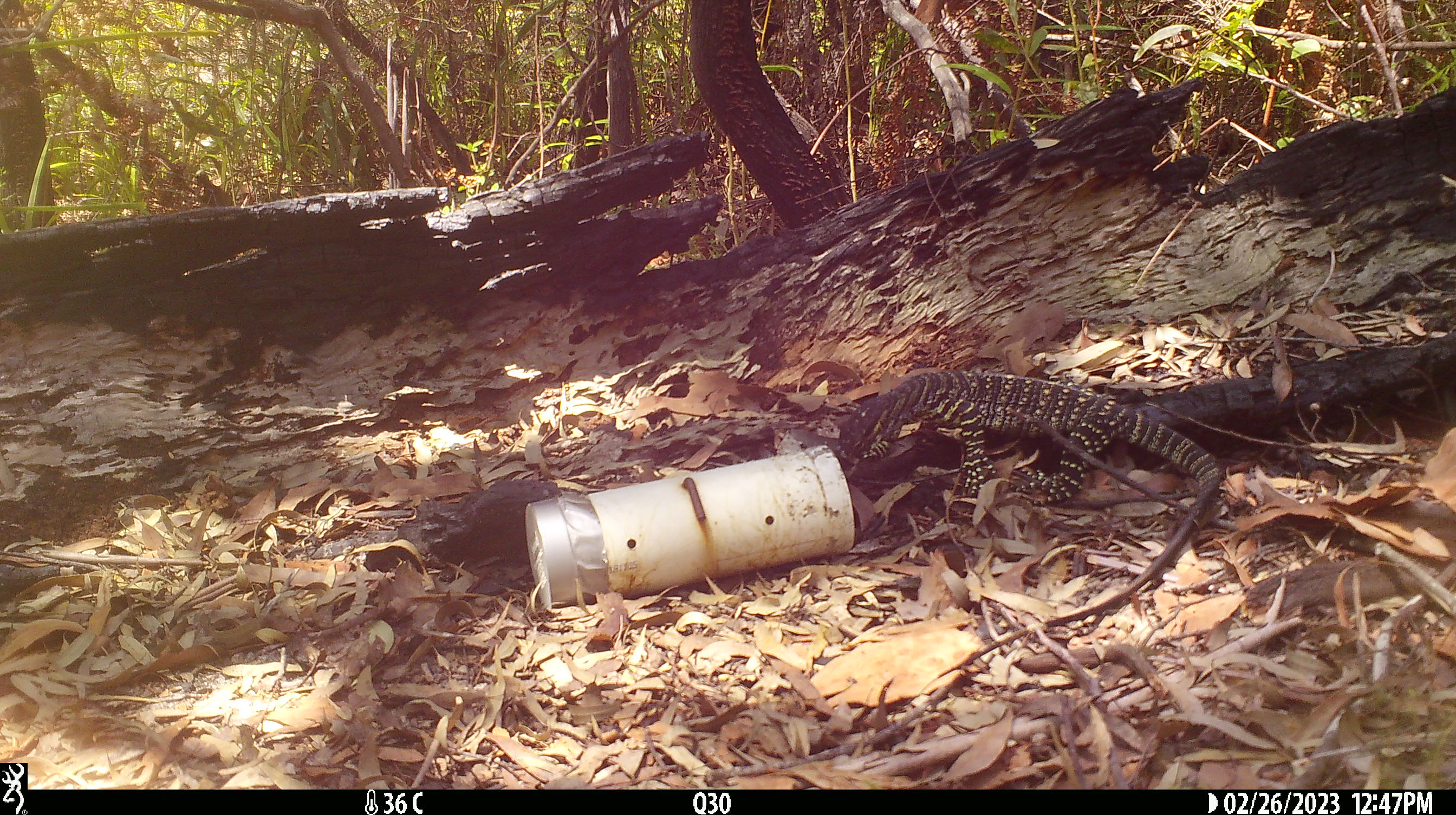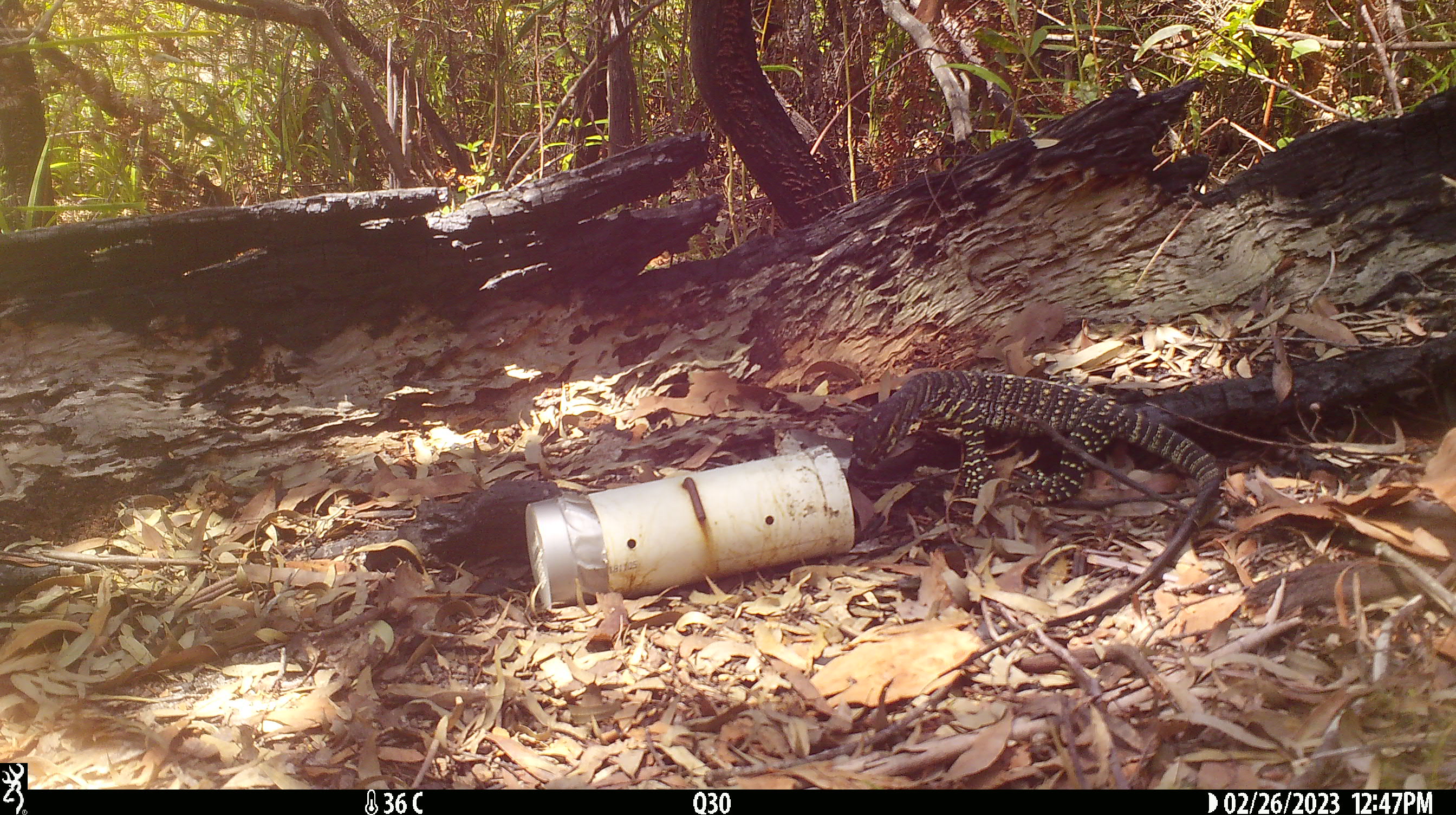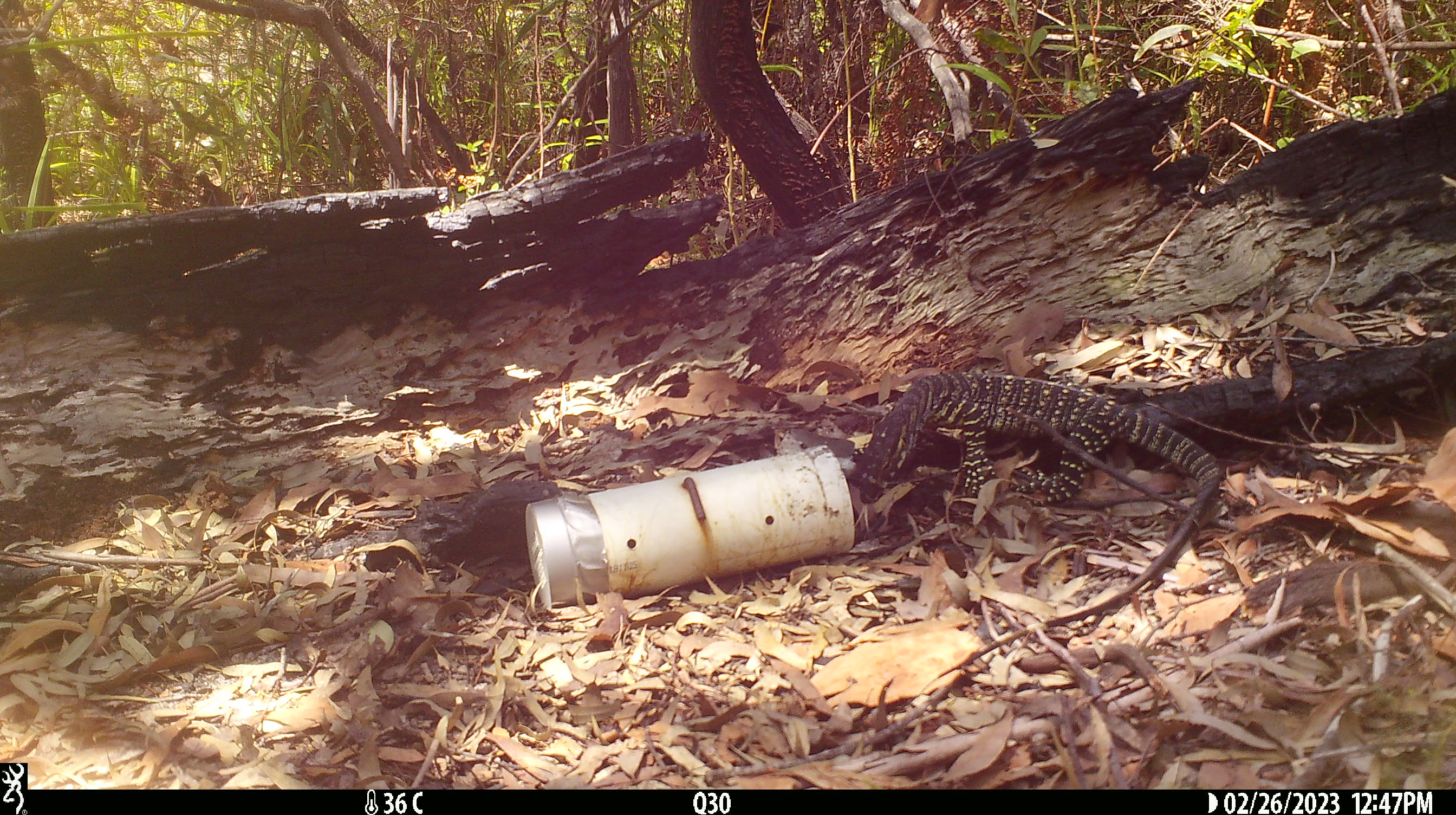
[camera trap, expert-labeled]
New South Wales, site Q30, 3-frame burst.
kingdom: Animalia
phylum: Chordata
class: Reptilia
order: Squamata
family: Varanidae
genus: Varanus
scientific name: Varanus varius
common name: lace monitor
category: goanna